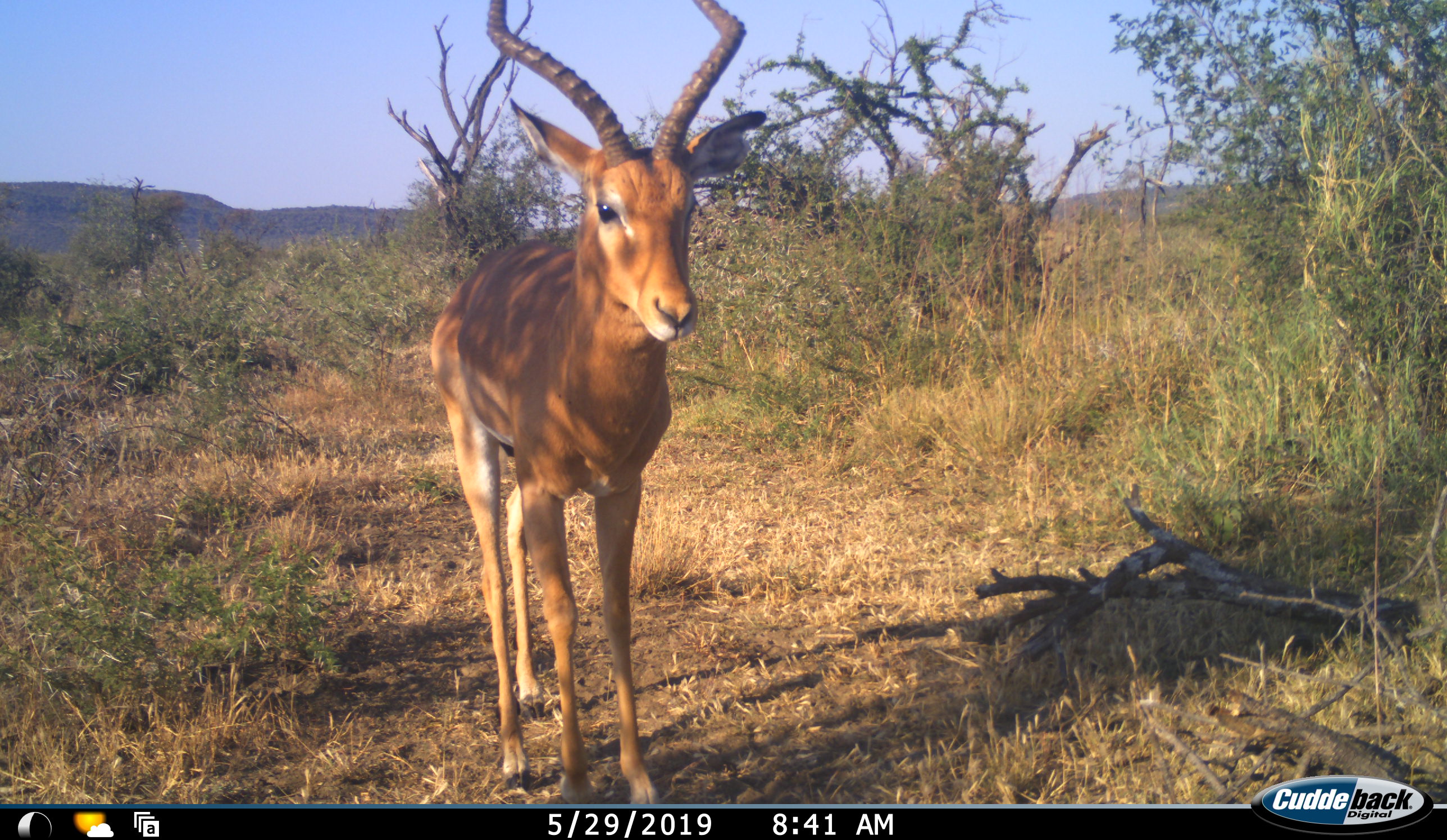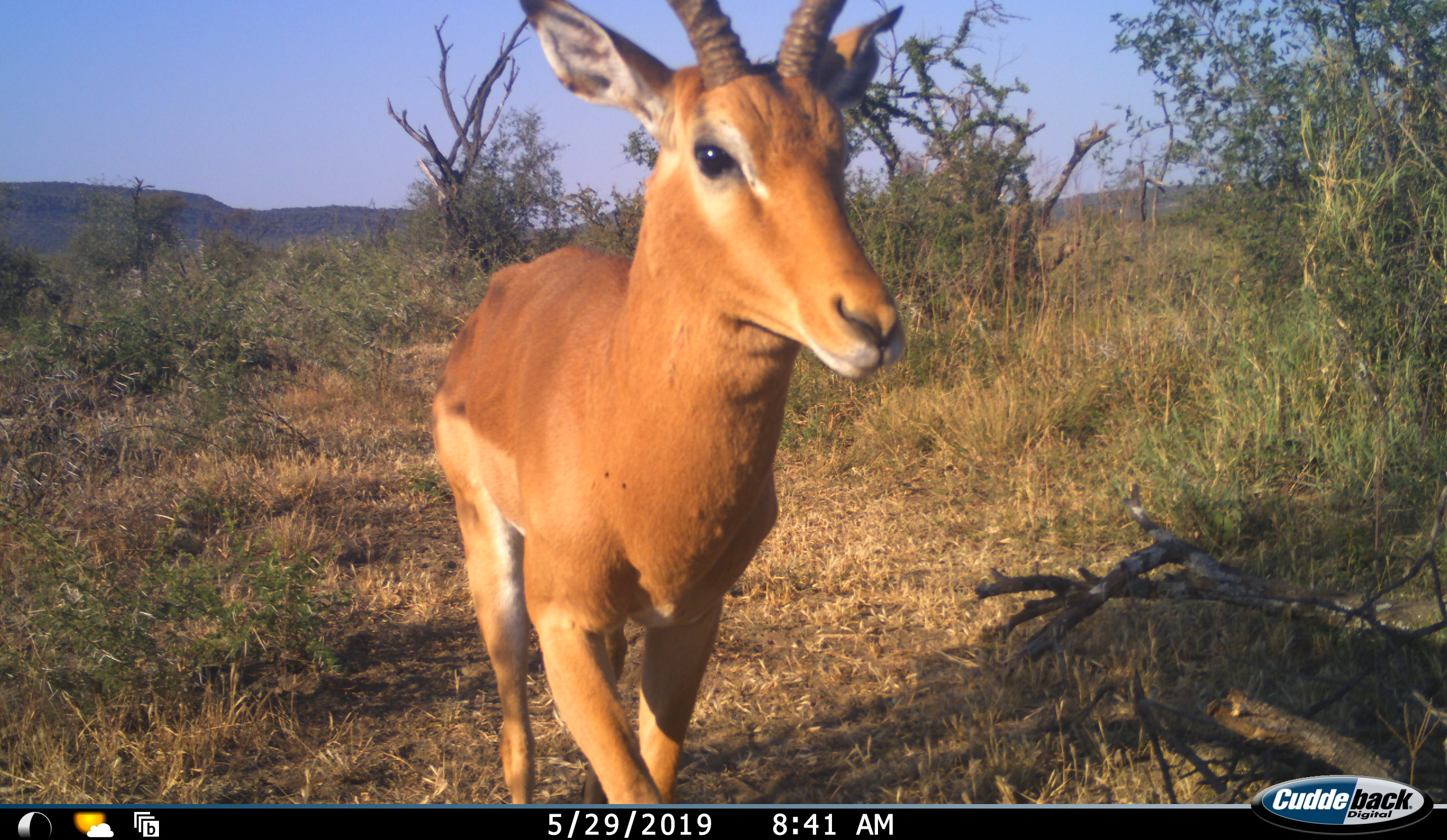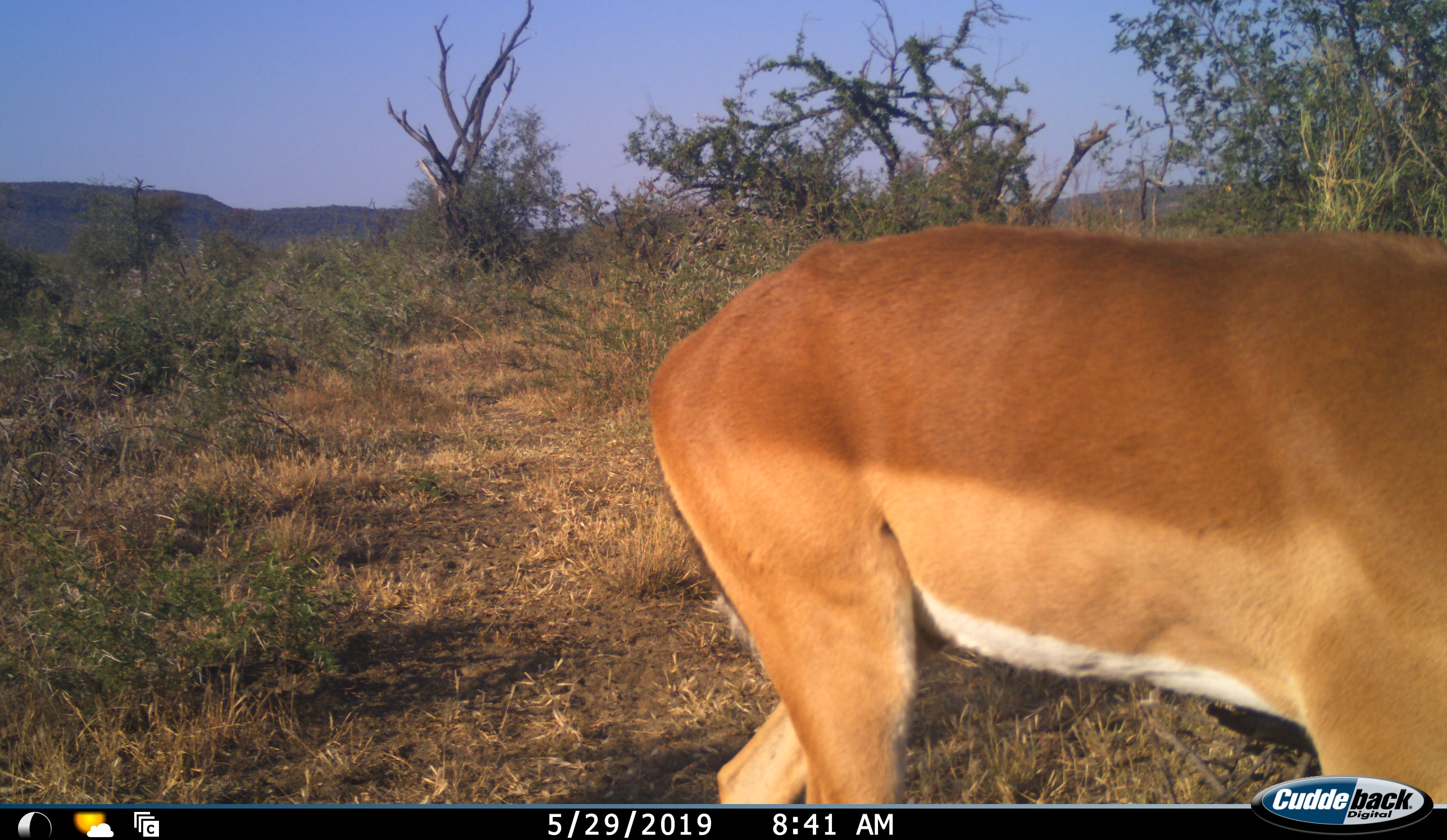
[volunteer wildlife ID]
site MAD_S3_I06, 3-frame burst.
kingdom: Animalia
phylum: Chordata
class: Mammalia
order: Artiodactyla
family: Bovidae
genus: Aepyceros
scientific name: Aepyceros melampus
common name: impala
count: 1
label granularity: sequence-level